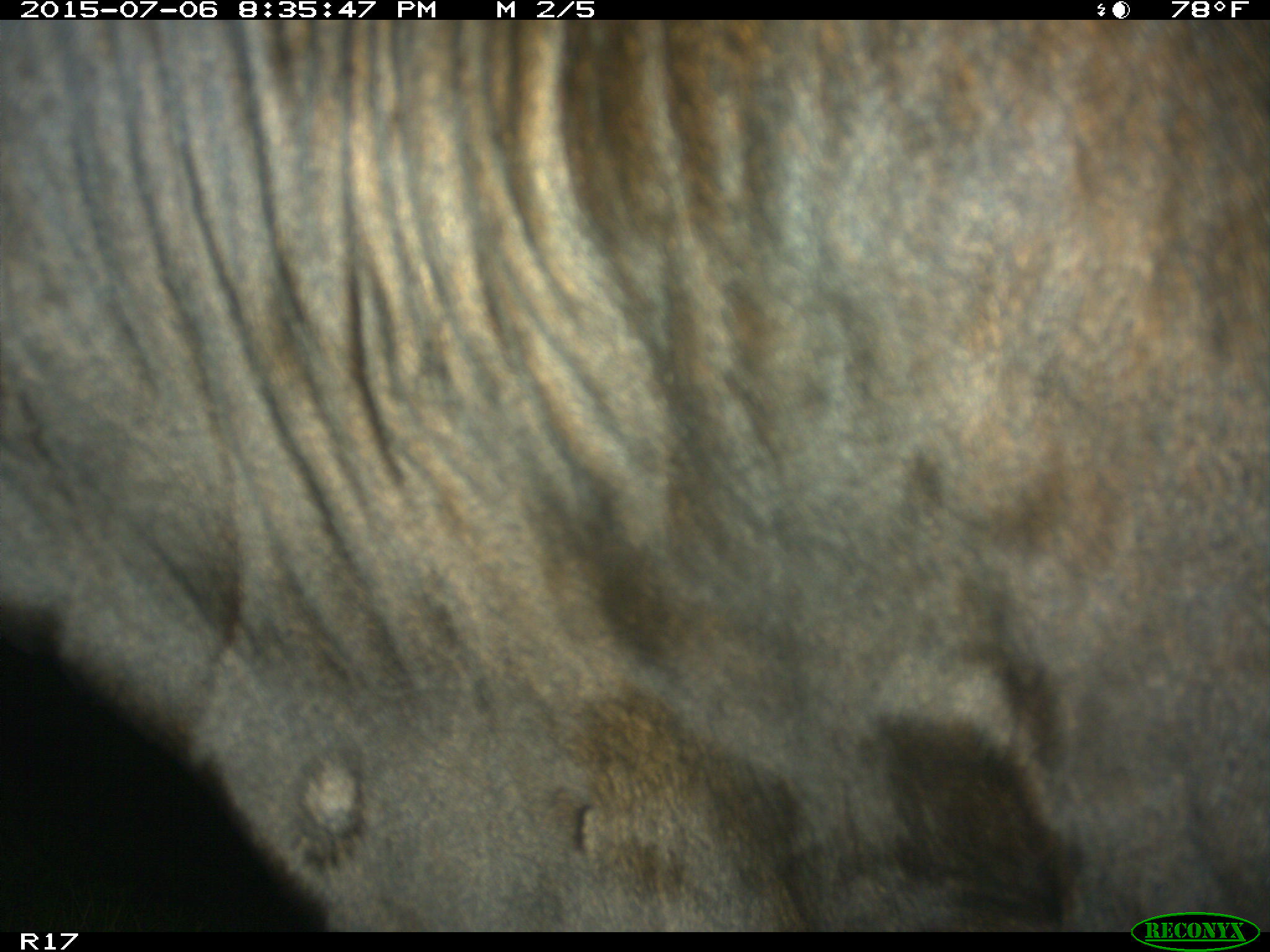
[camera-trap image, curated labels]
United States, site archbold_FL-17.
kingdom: Animalia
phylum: Chordata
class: Mammalia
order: Artiodactyla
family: Bovidae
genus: Bos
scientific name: Bos taurus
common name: domestic cow